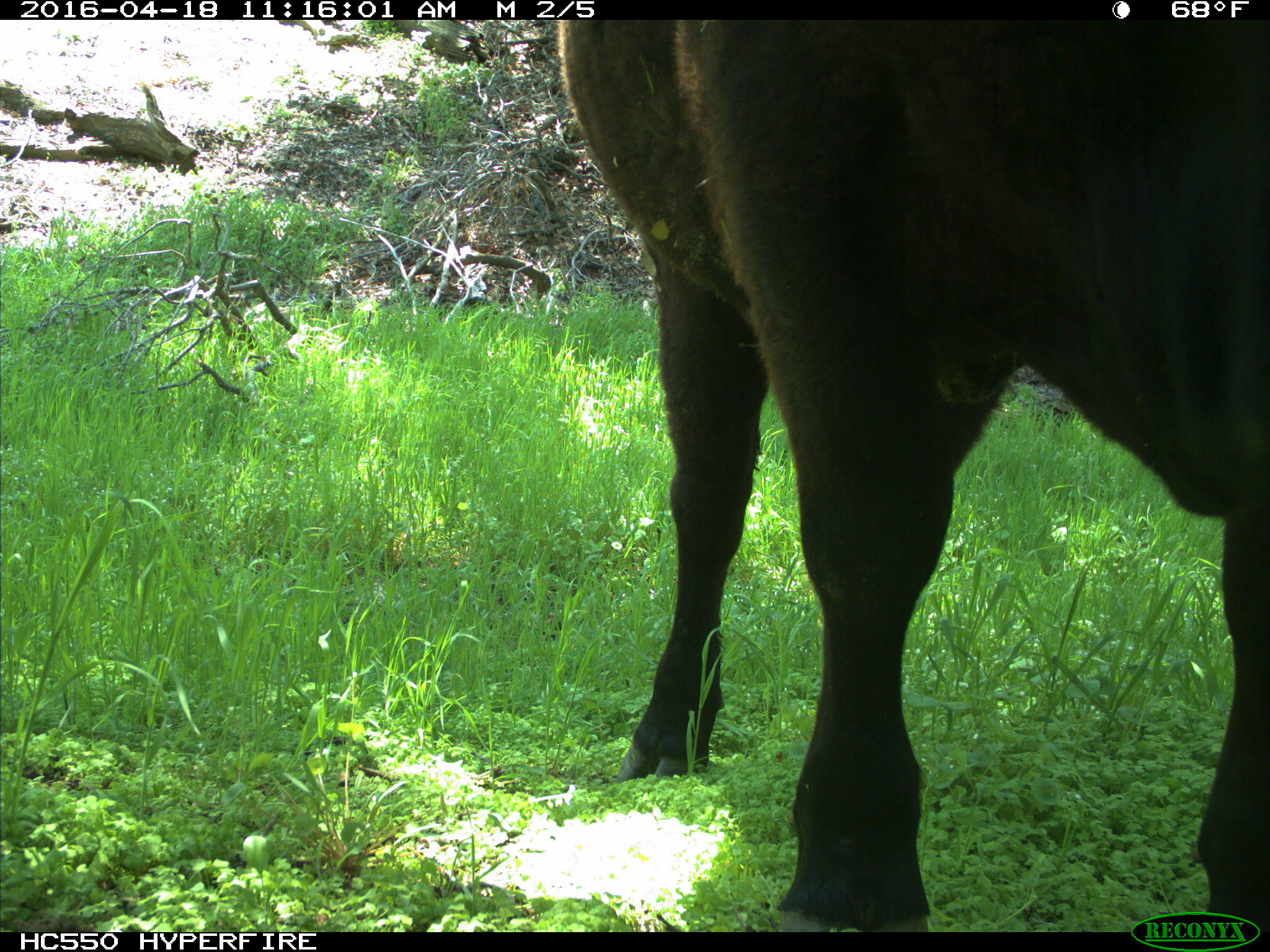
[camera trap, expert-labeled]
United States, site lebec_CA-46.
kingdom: Animalia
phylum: Chordata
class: Mammalia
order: Artiodactyla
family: Bovidae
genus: Bos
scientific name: Bos taurus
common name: domestic cow